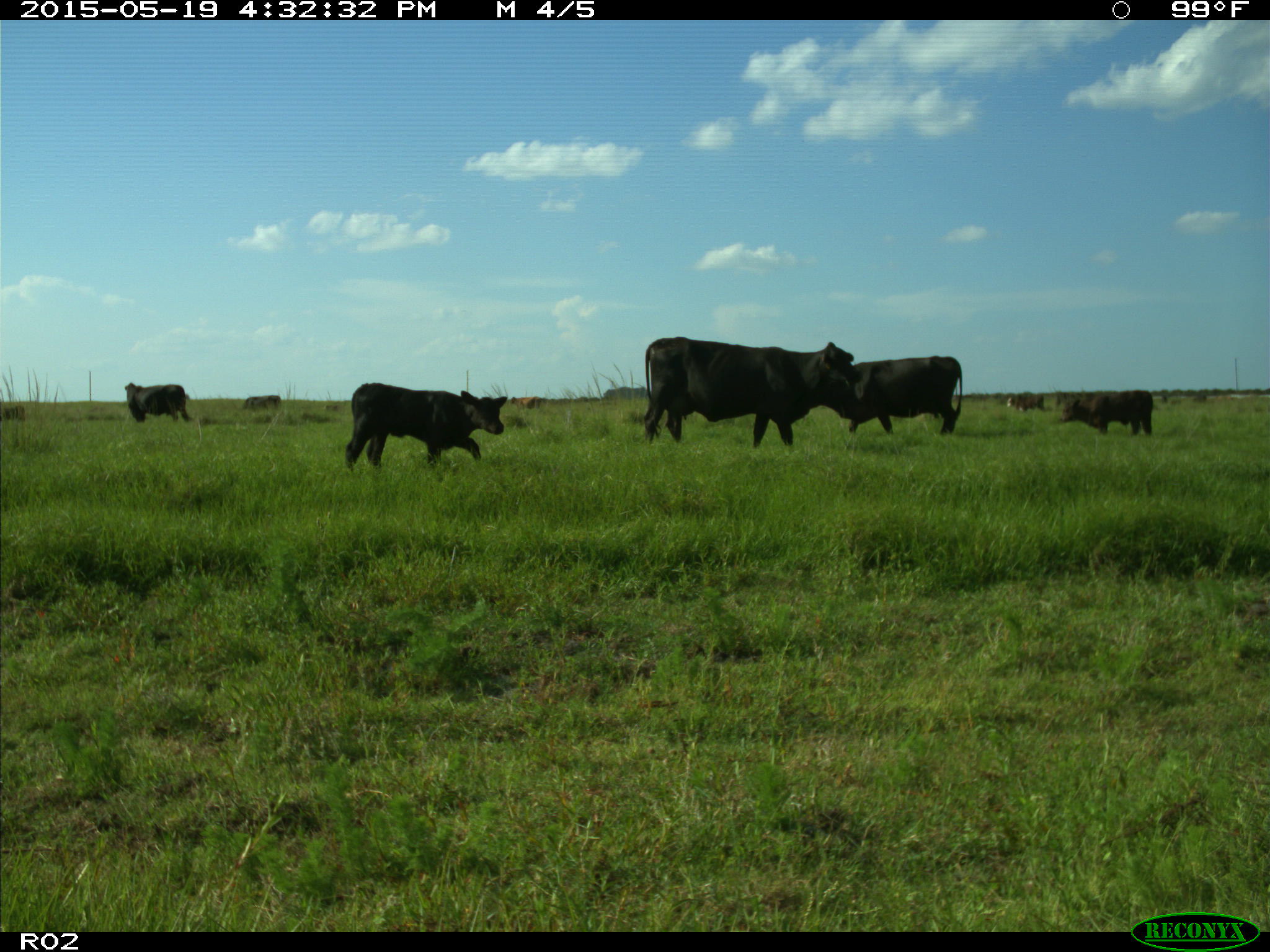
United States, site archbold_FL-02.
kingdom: Animalia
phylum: Chordata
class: Mammalia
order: Artiodactyla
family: Bovidae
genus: Bos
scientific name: Bos taurus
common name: domestic cow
Bos taurus (domestic cow).